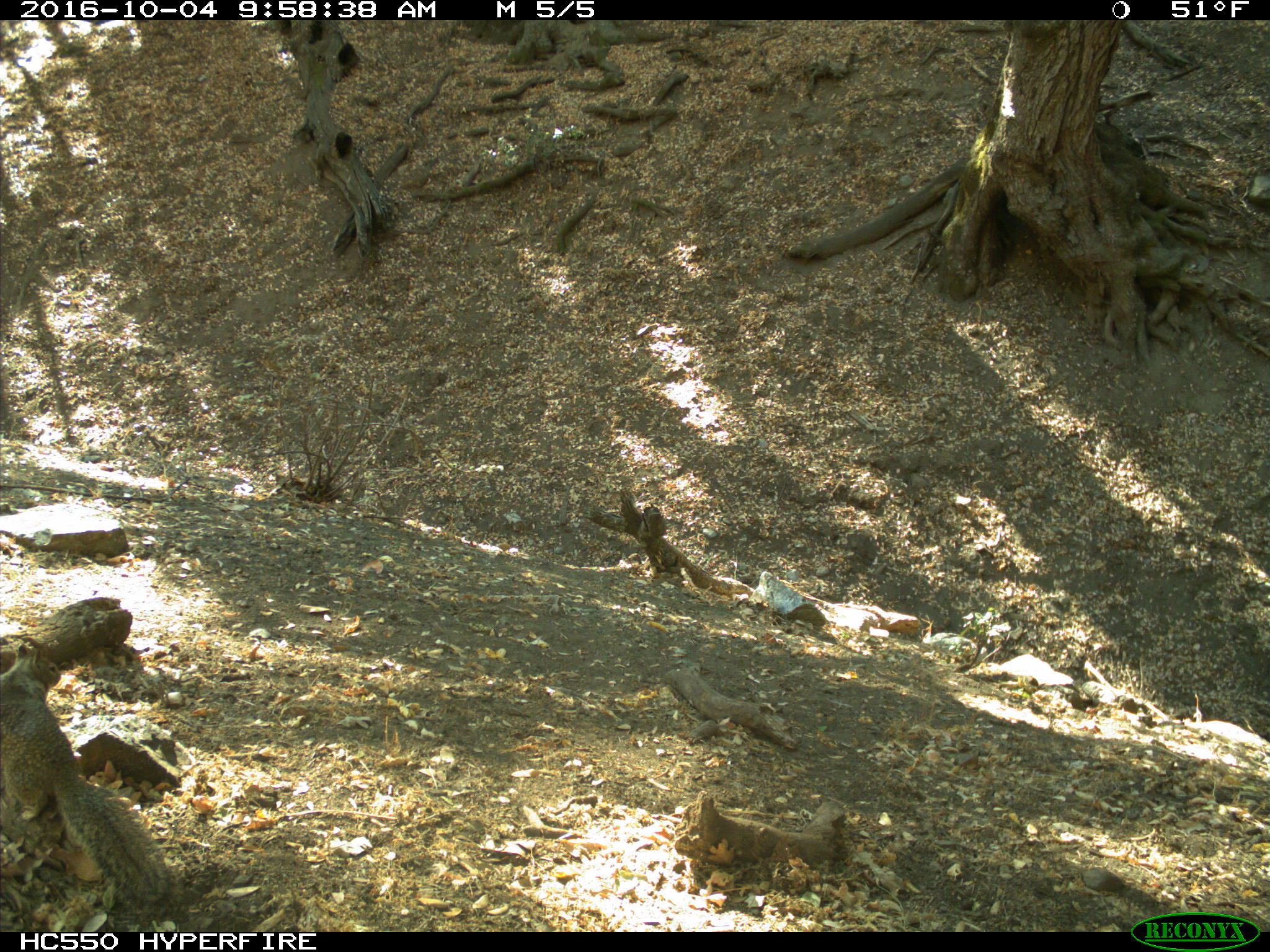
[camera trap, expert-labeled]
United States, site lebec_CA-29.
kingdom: Animalia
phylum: Chordata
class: Mammalia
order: Rodentia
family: Sciuridae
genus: Otospermophilus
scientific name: Otospermophilus beecheyi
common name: california ground squirrel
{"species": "Otospermophilus beecheyi (california ground squirrel)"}